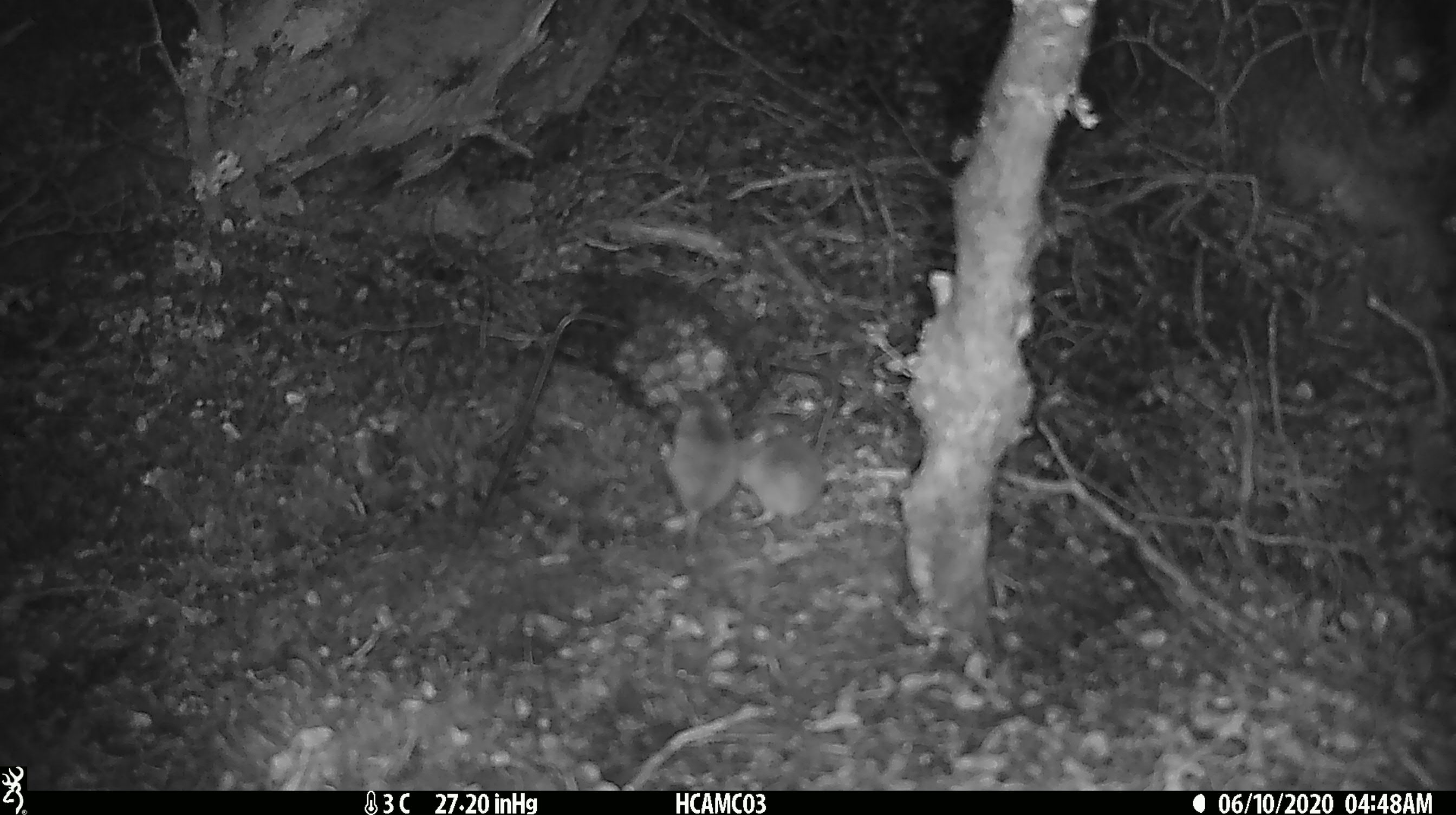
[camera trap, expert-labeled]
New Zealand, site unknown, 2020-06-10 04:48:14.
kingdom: Animalia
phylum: Chordata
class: Mammalia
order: Rodentia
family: Muridae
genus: Mus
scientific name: Mus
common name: mouse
Mouse (Mus).